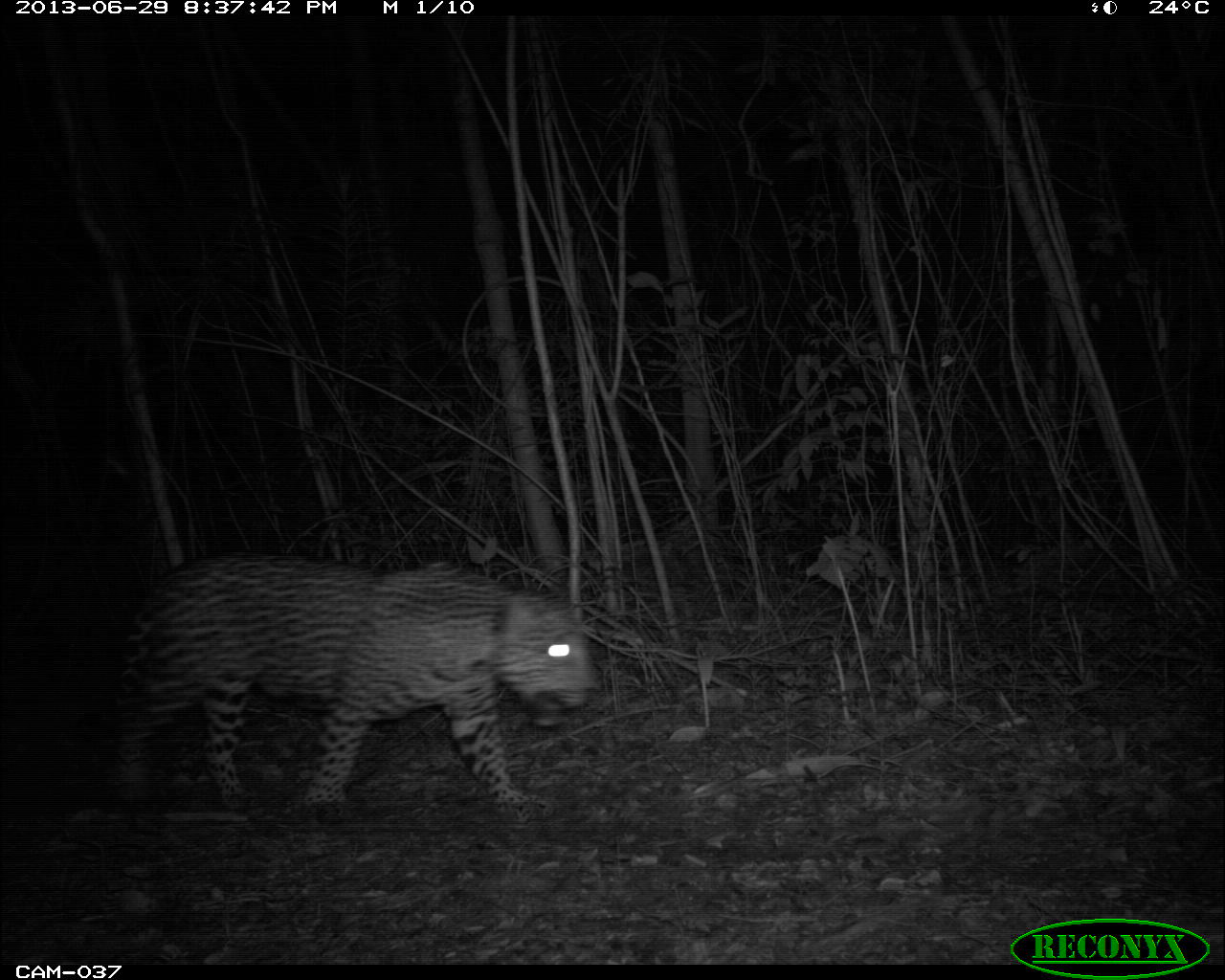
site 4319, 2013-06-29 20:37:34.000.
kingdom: Animalia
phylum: Chordata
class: Mammalia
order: Carnivora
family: Felidae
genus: Panthera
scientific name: Panthera onca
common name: jaguar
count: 1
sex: male